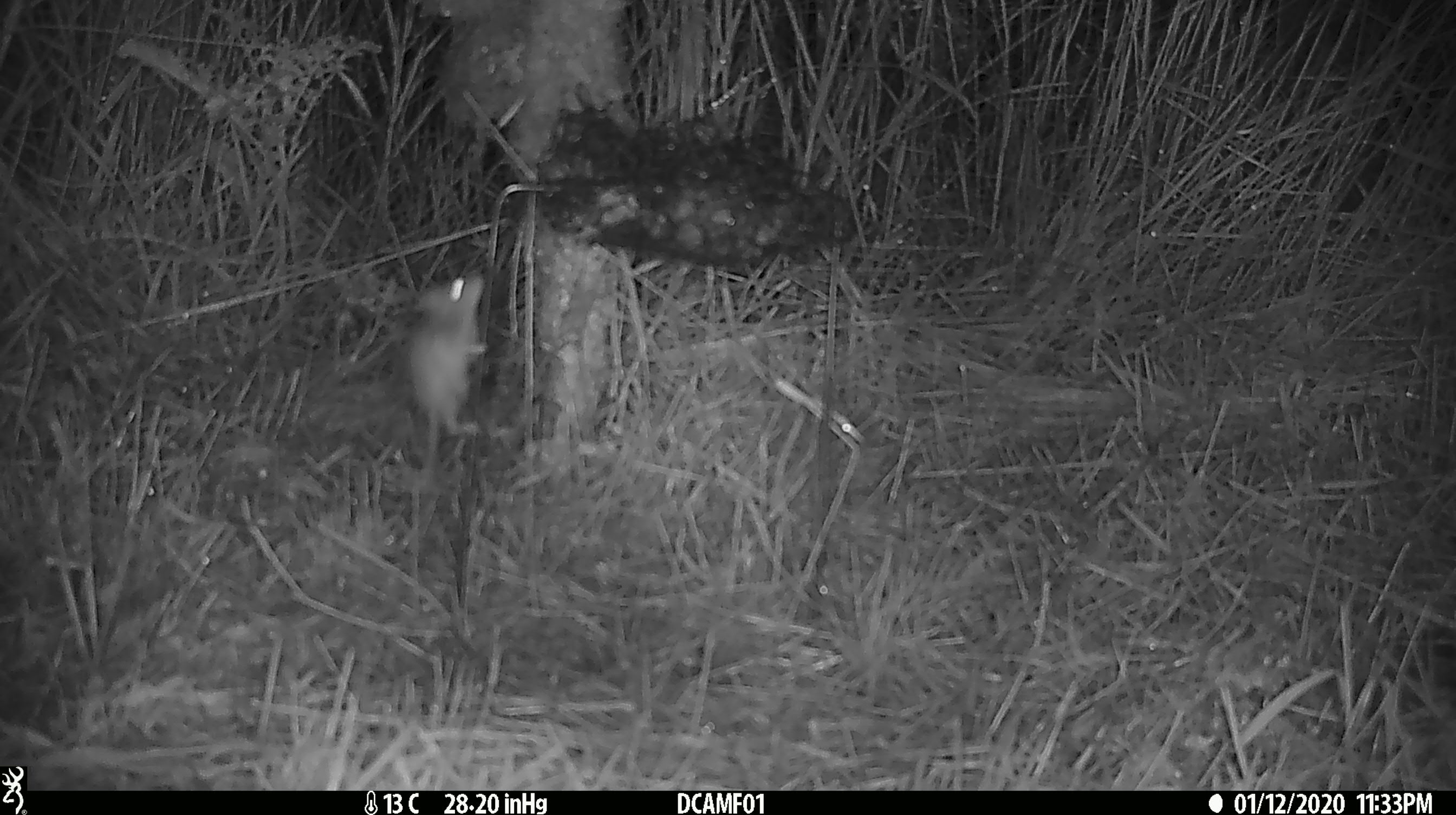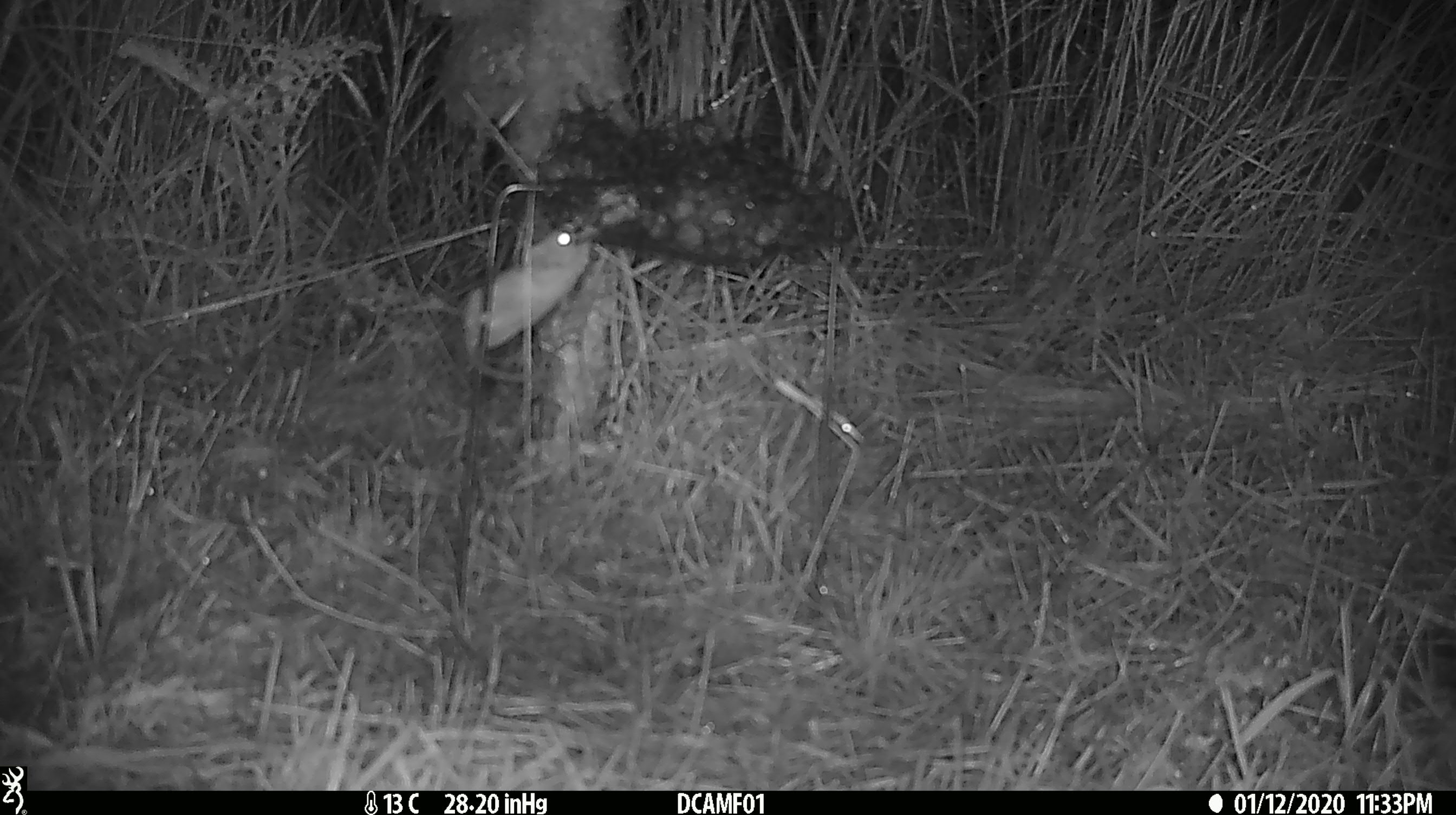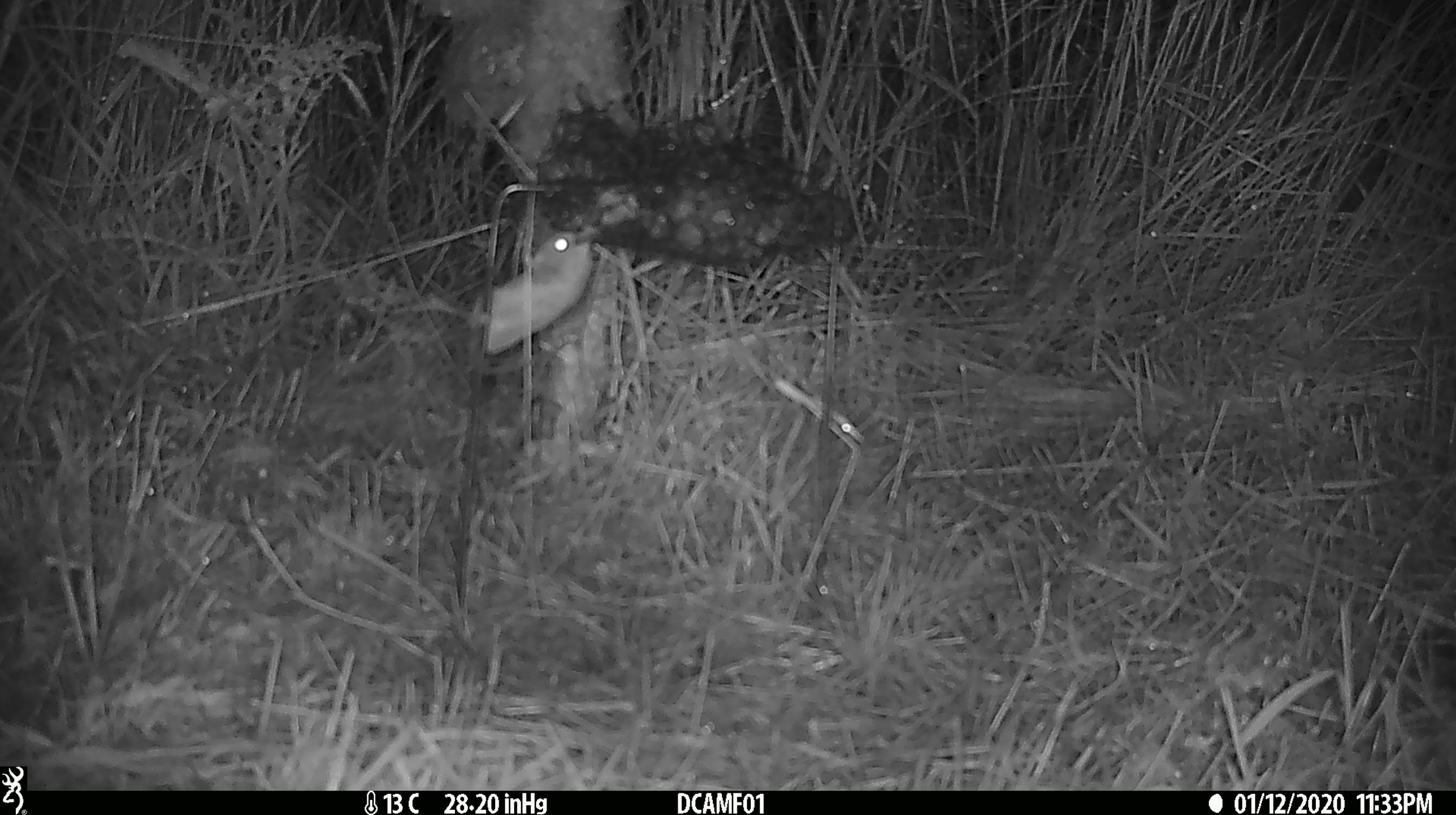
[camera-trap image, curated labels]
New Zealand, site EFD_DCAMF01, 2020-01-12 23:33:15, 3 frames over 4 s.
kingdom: Animalia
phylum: Chordata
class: Mammalia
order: Rodentia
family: Muridae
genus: Mus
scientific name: Mus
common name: mouse